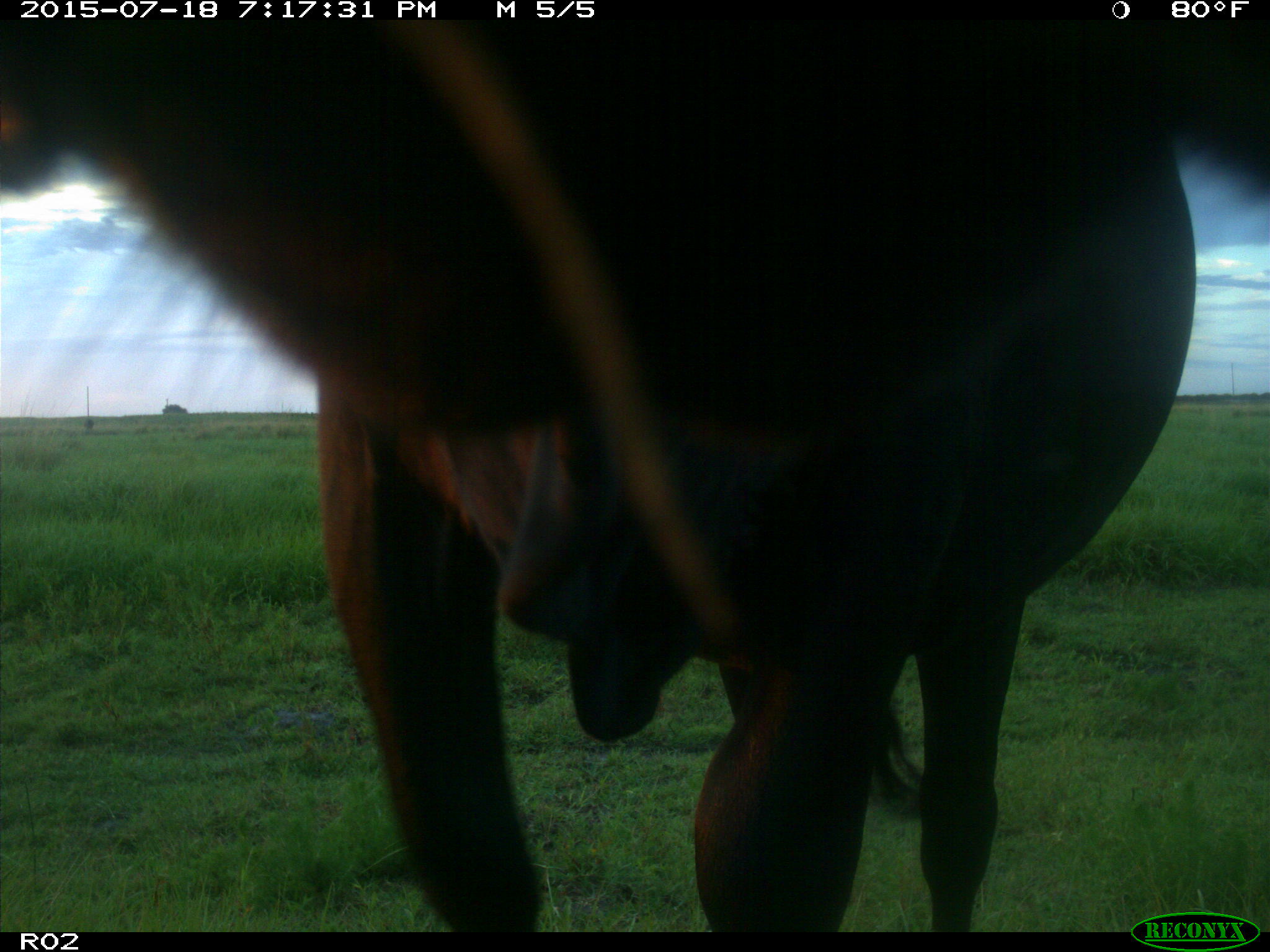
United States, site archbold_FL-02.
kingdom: Animalia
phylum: Chordata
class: Mammalia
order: Artiodactyla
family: Bovidae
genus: Bos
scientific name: Bos taurus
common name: domestic cow